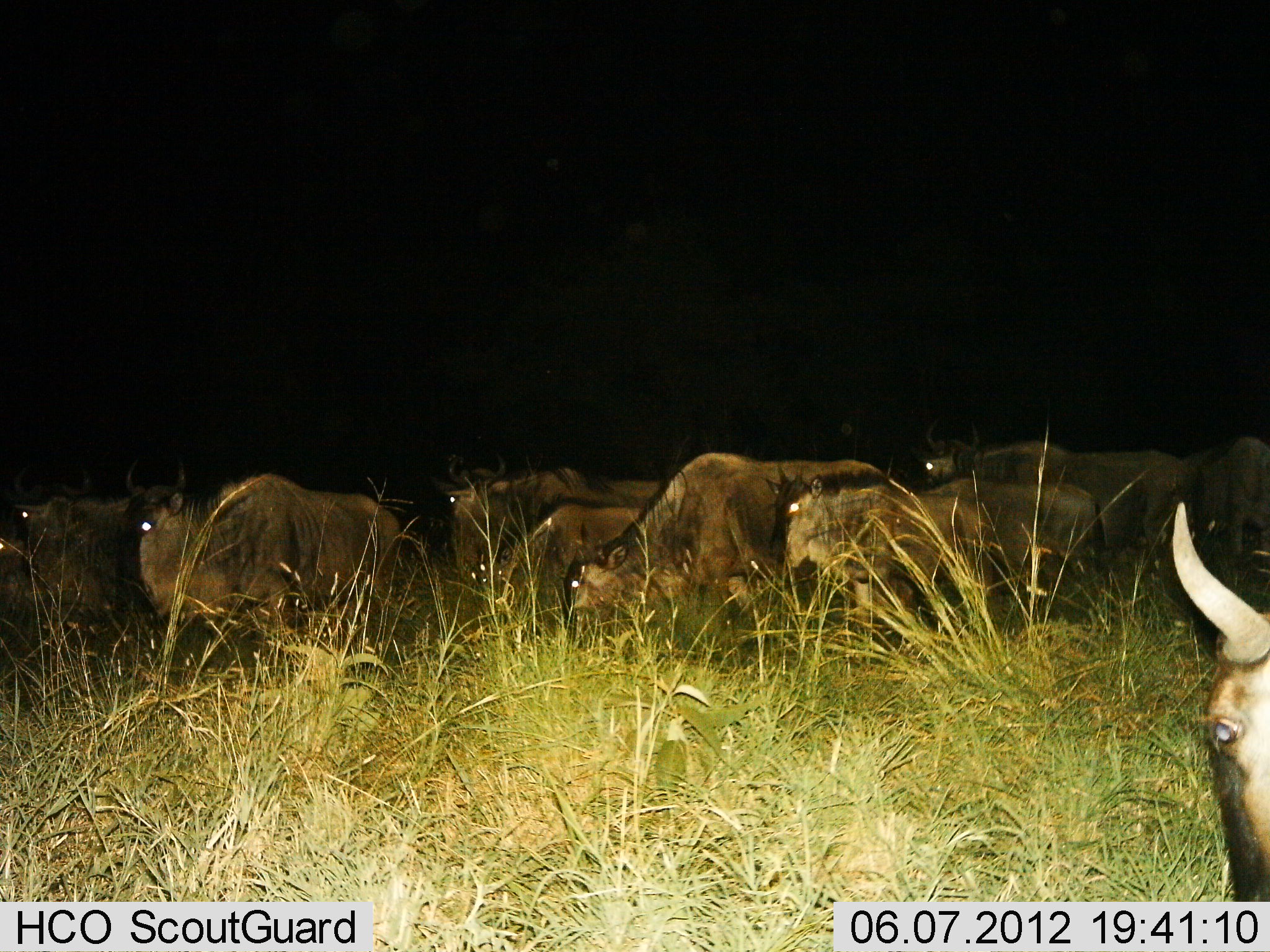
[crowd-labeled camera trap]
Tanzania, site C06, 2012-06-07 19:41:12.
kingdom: Animalia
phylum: Chordata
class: Mammalia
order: Artiodactyla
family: Bovidae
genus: Connochaetes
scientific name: Connochaetes taurinus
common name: blue wildebeest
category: wildebeest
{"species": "wildebeest (blue wildebeest) (Connochaetes taurinus)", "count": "11-50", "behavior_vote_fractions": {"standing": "20%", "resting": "0%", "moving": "70%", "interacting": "0%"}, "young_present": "10%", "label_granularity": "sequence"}